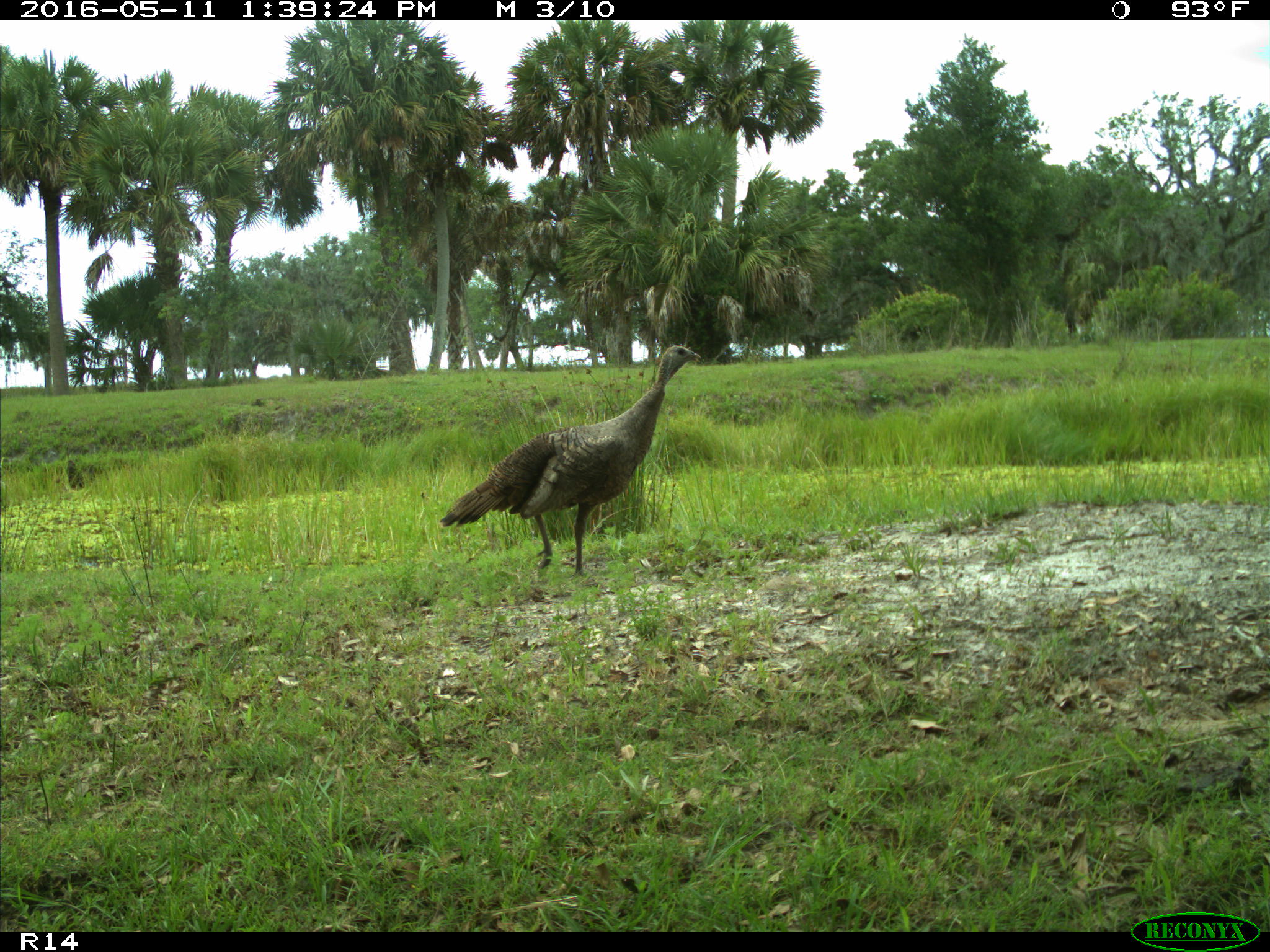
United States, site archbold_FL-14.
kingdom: Animalia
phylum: Chordata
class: Aves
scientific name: Aves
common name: birds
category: unidentified bird